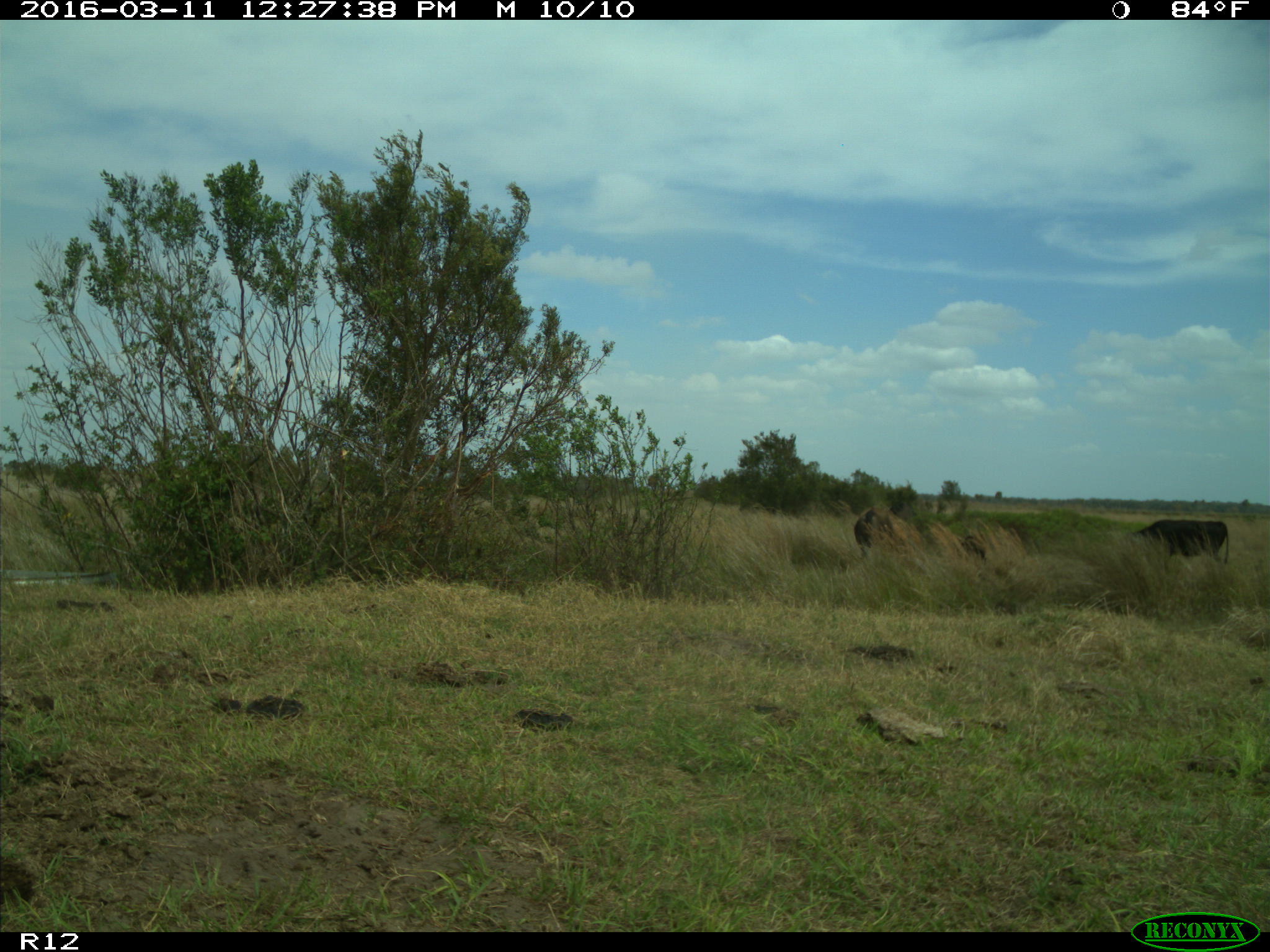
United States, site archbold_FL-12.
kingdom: Animalia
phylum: Chordata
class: Mammalia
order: Artiodactyla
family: Bovidae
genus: Bos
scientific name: Bos taurus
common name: domestic cow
Bos taurus (domestic cow).